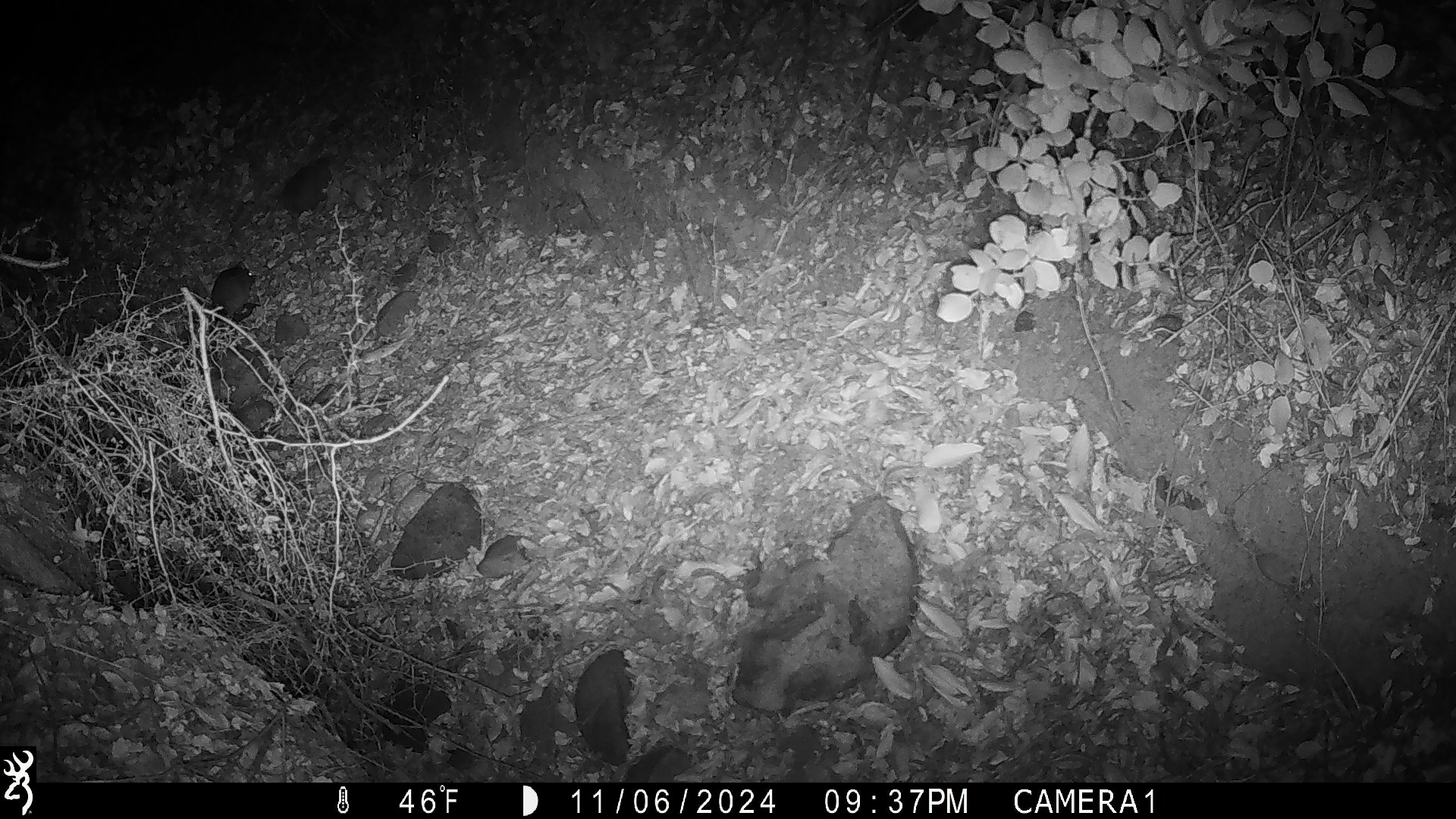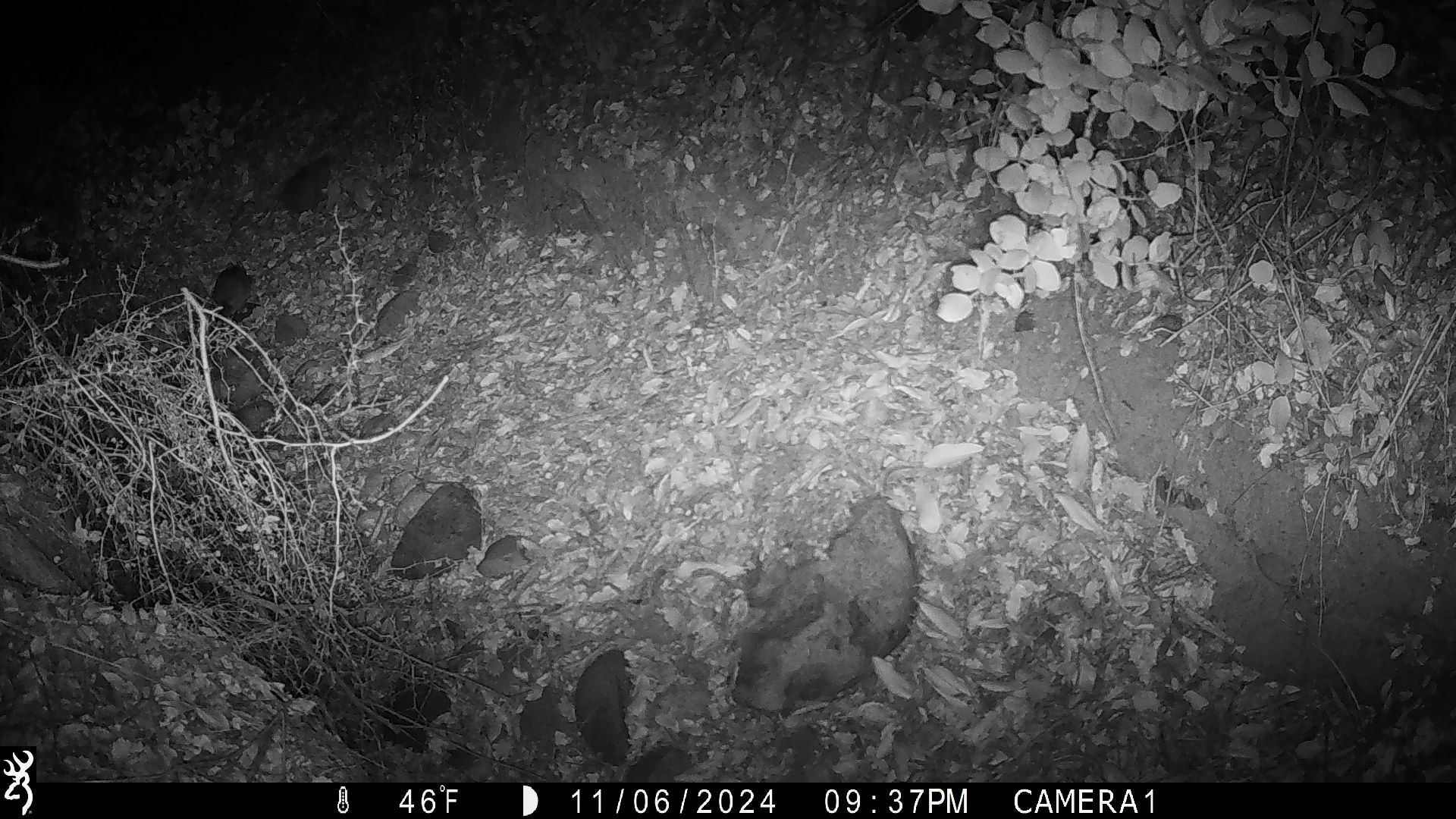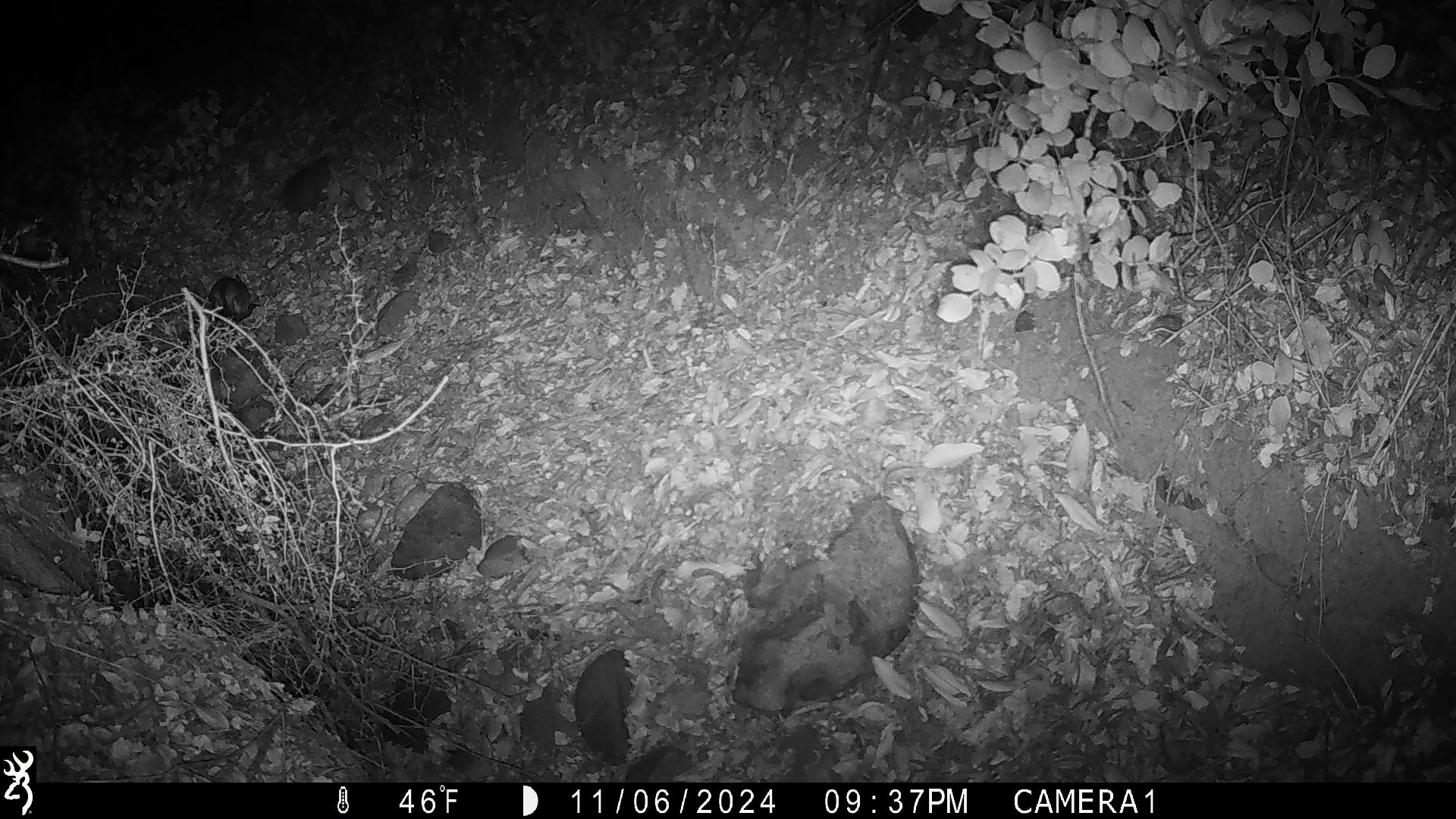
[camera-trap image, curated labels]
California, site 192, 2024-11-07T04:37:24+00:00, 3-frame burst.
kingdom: Animalia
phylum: Chordata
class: Mammalia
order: Rodentia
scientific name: Rodentia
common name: mouse or rat